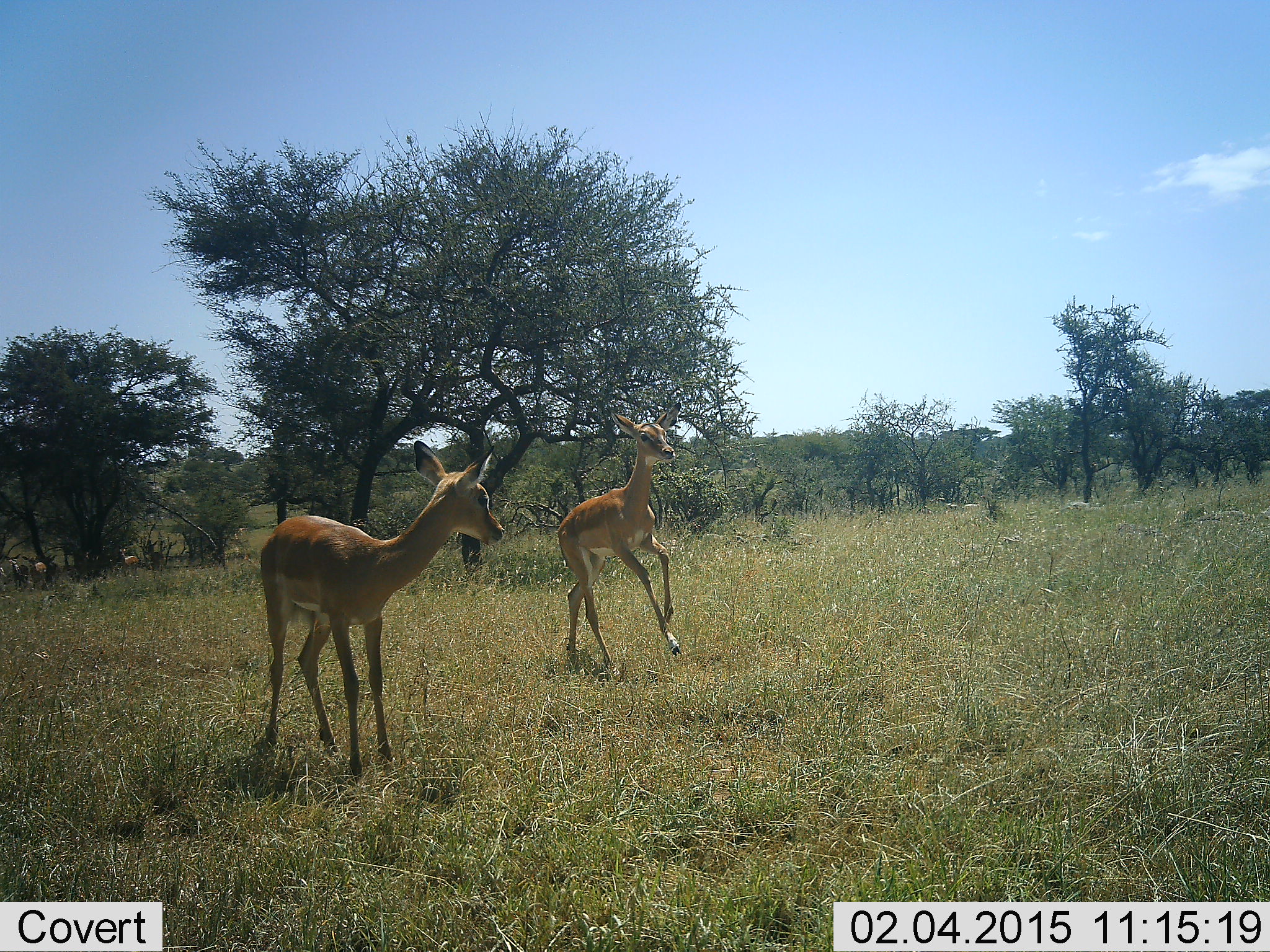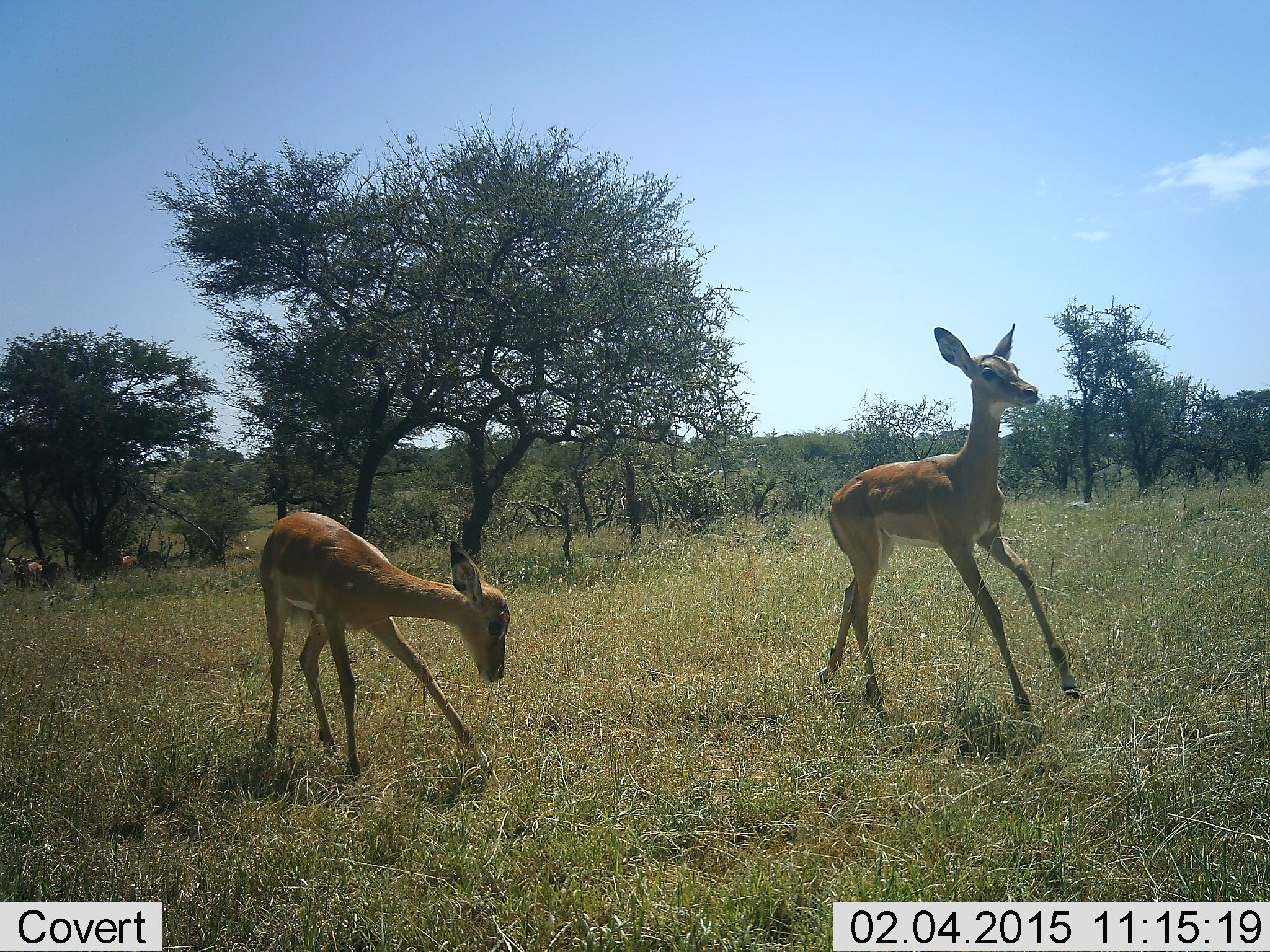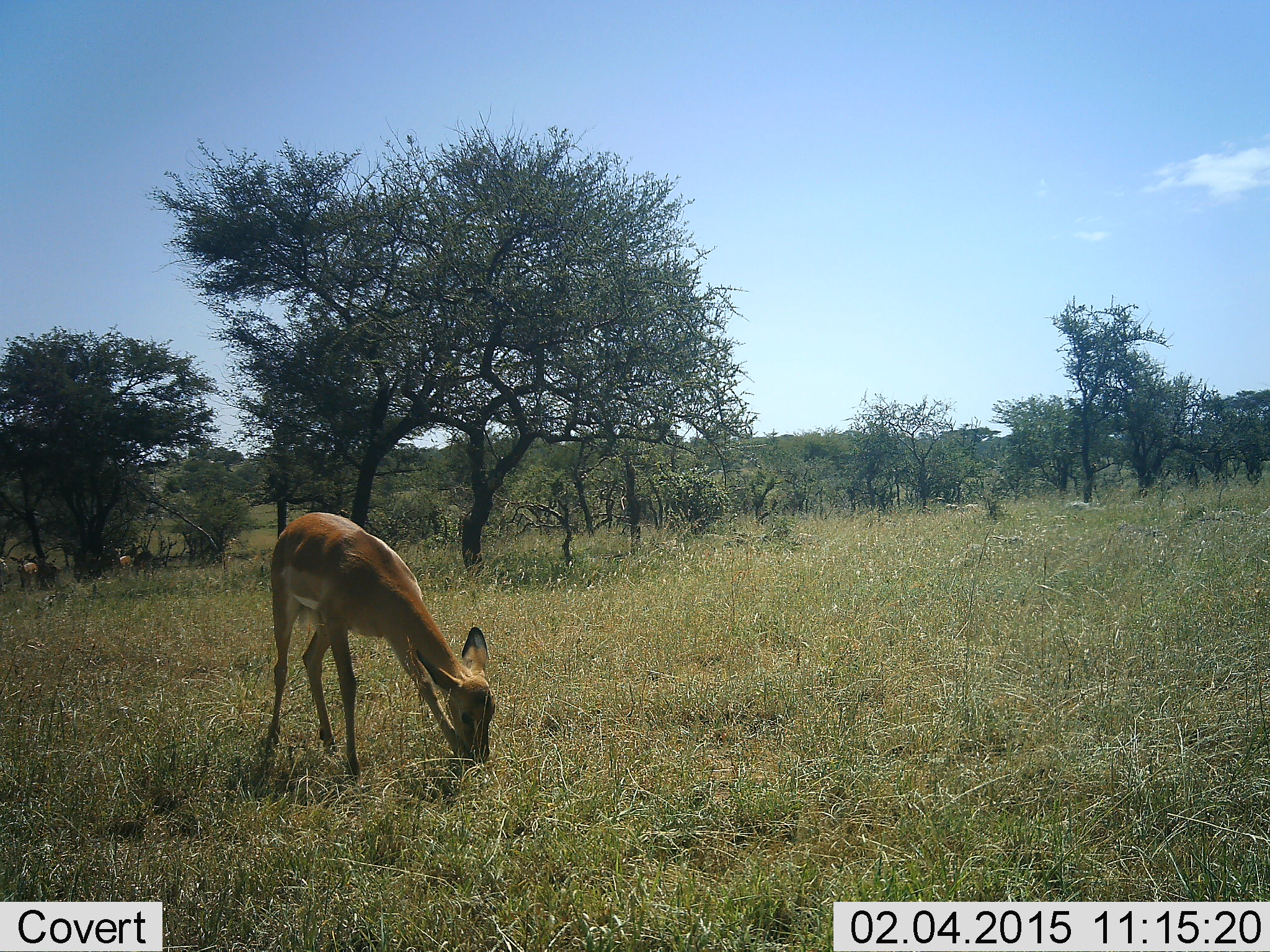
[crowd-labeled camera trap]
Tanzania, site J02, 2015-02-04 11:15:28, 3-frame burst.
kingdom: Animalia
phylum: Chordata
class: Mammalia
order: Artiodactyla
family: Bovidae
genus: Aepyceros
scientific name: Aepyceros melampus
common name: impala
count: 2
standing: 20%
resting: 0%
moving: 80%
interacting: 10%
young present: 10%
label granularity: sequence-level